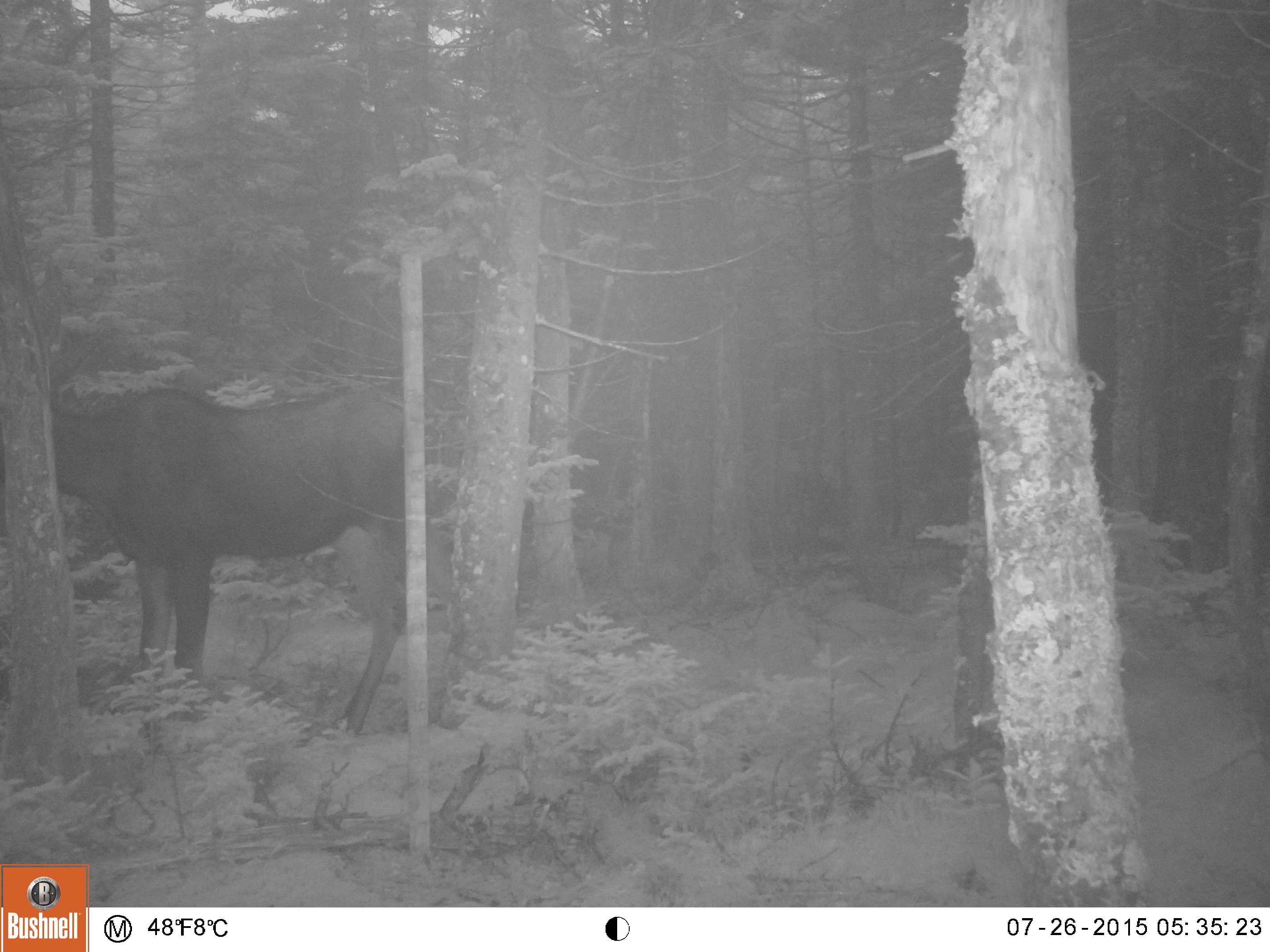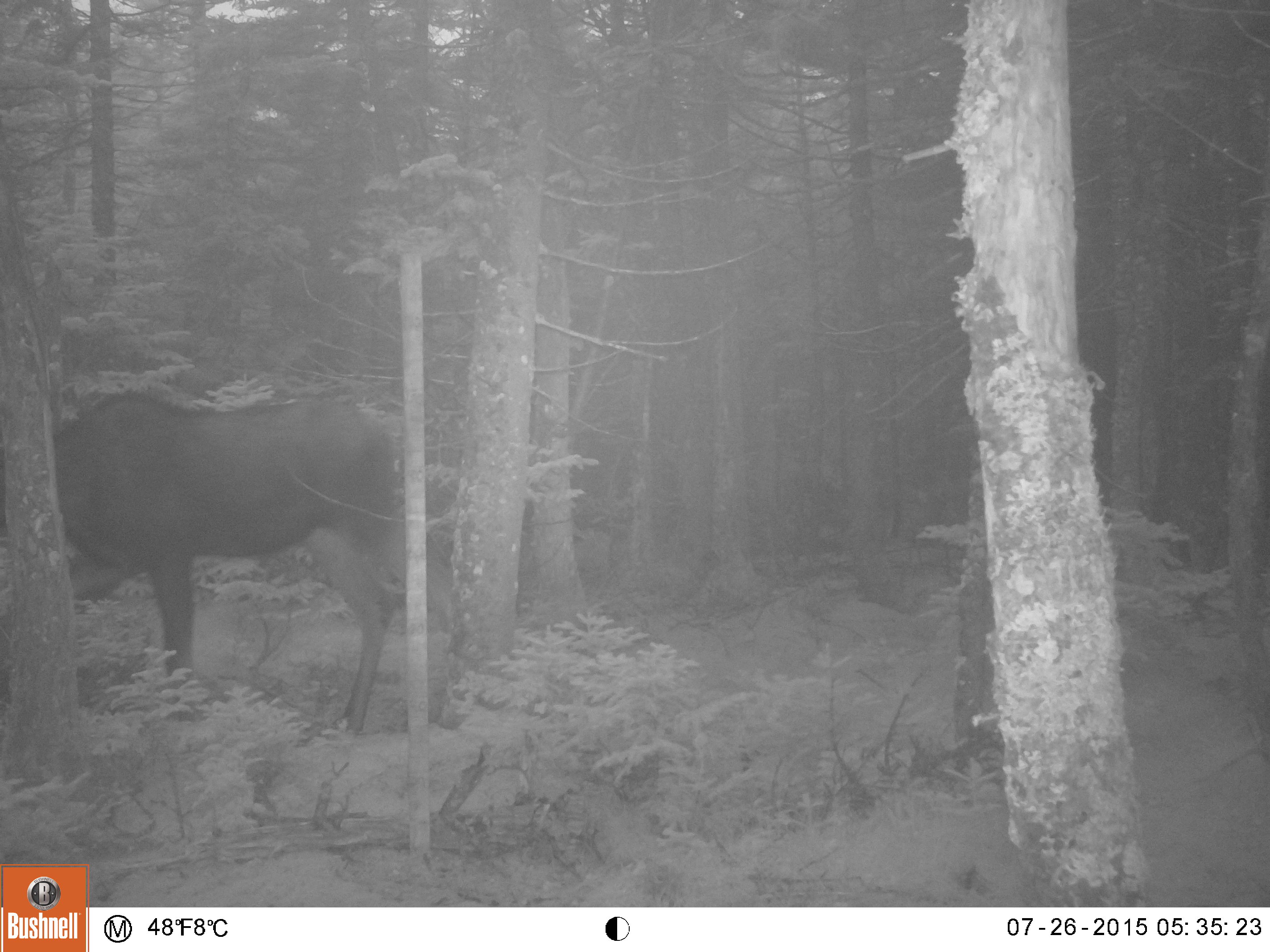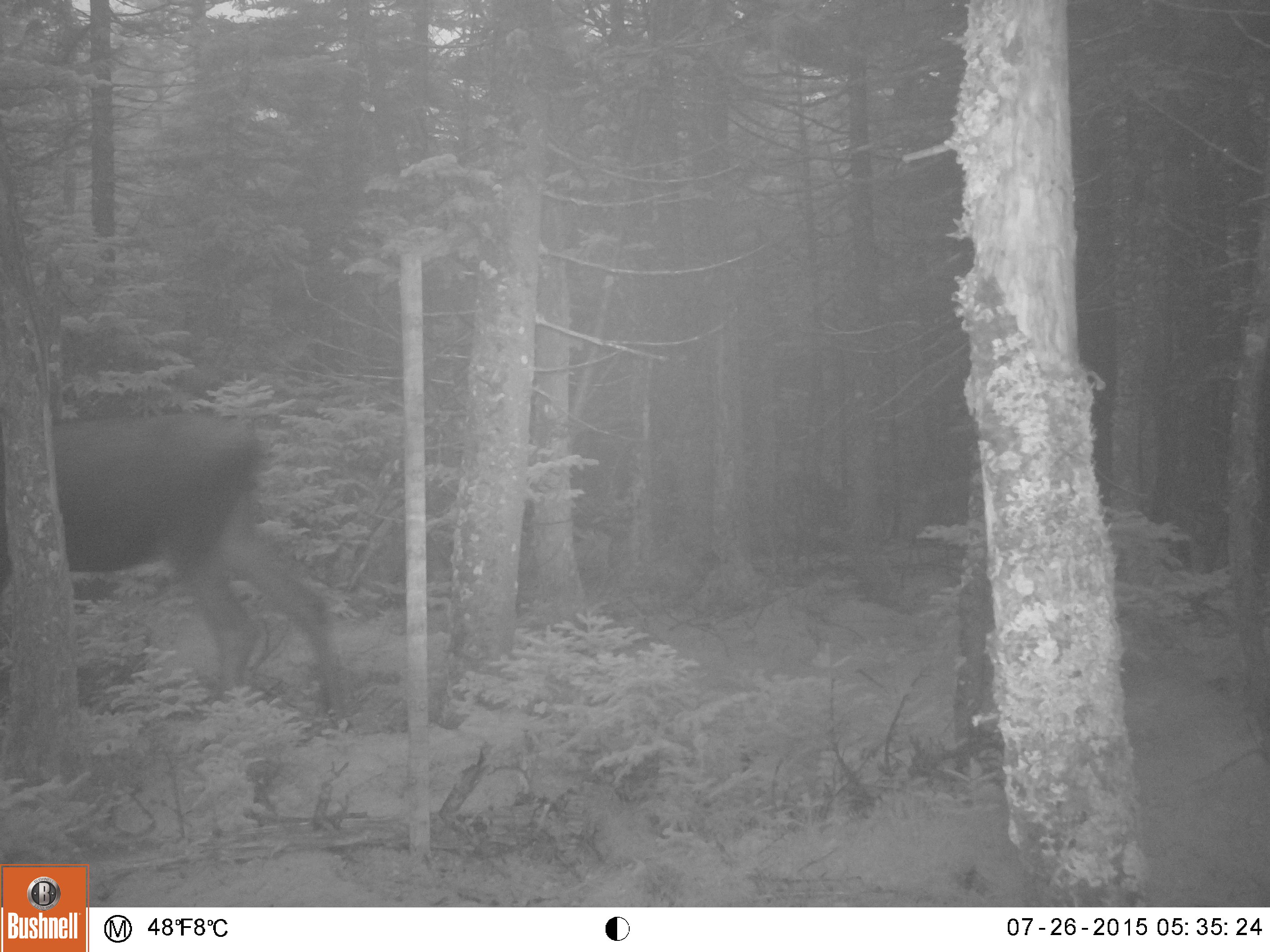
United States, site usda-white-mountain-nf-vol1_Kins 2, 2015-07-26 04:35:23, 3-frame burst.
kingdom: Animalia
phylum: Chordata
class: Mammalia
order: Artiodactyla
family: Cervidae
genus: Alces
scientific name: Alces alces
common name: moose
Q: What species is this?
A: Moose (Alces alces).